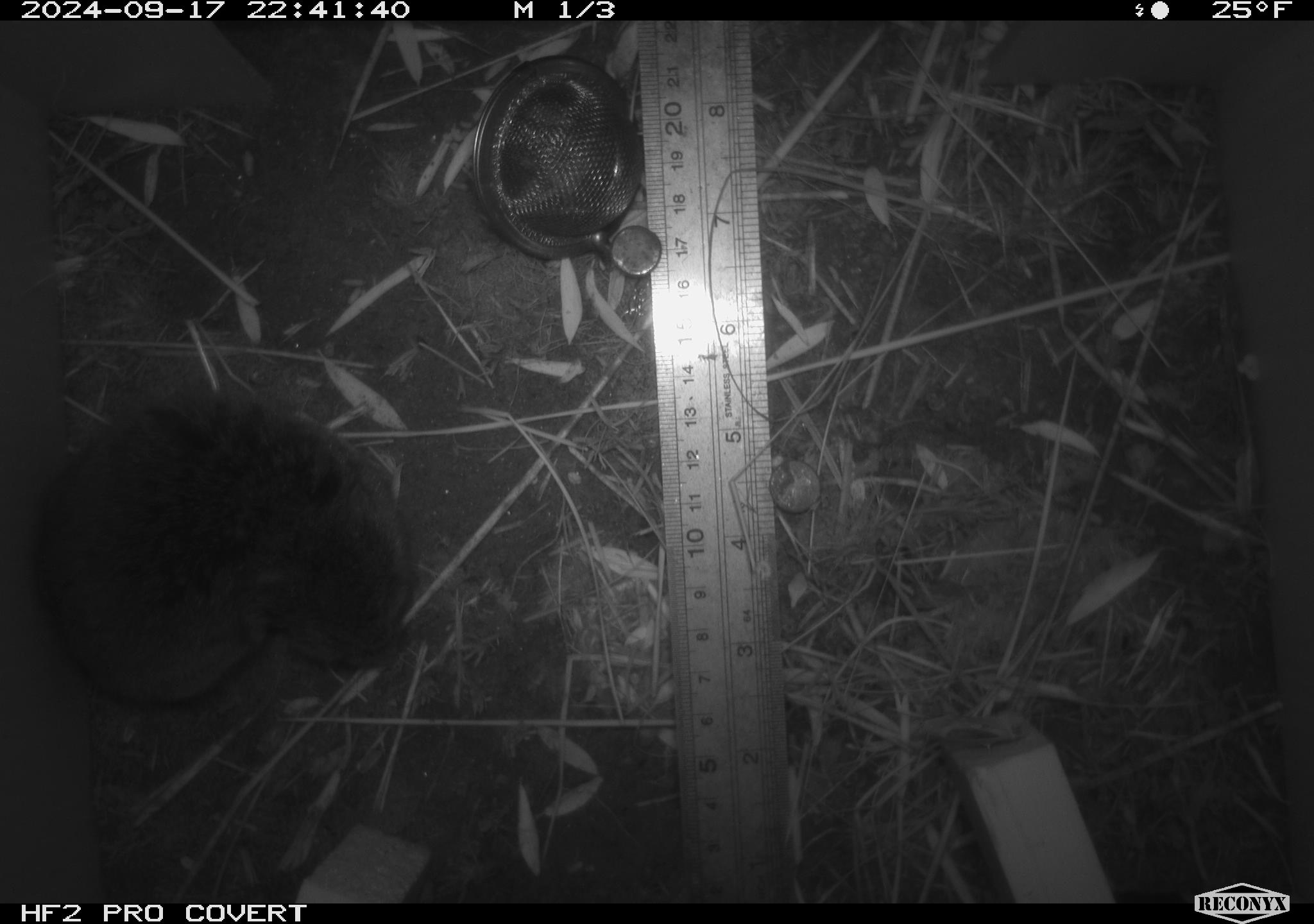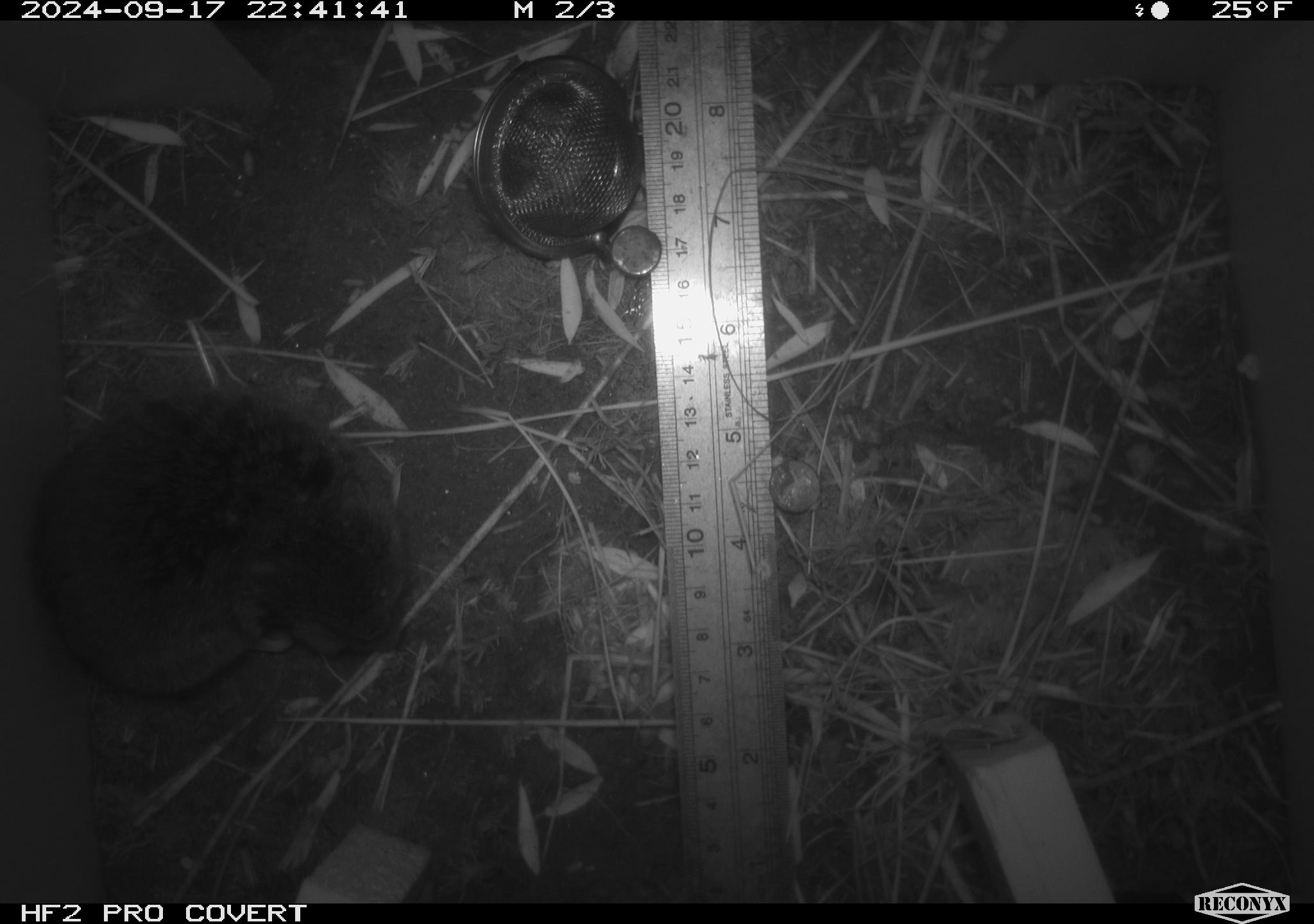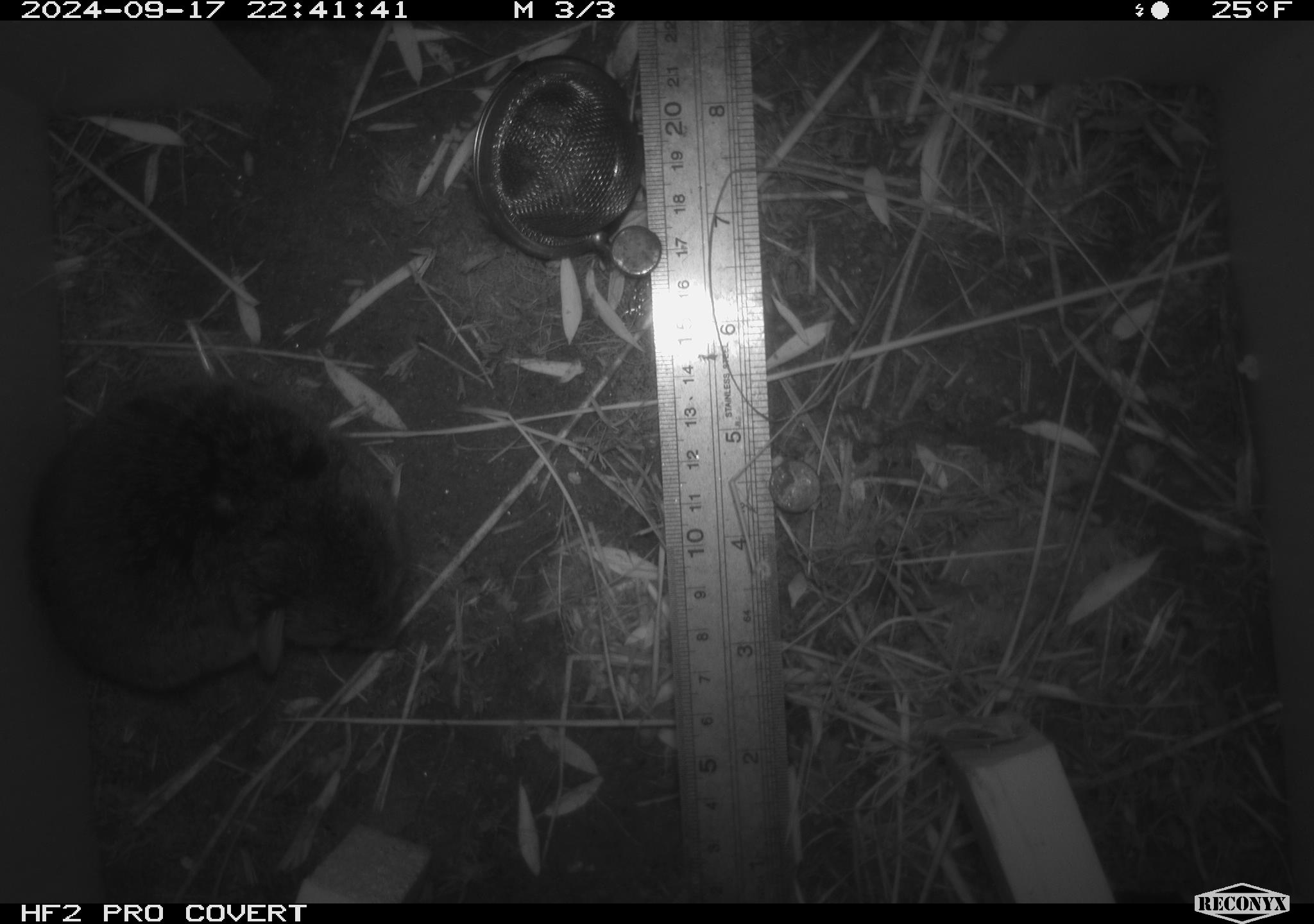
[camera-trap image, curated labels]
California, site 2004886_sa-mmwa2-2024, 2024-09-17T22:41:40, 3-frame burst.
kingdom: Animalia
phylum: Chordata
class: Mammalia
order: Rodentia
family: Cricetidae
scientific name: Arvicolinae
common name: voles, lemmings, and muskrats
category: arvicolinae subfamily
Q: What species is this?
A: Arvicolinae subfamily (voles, lemmings, and muskrats) (Arvicolinae).